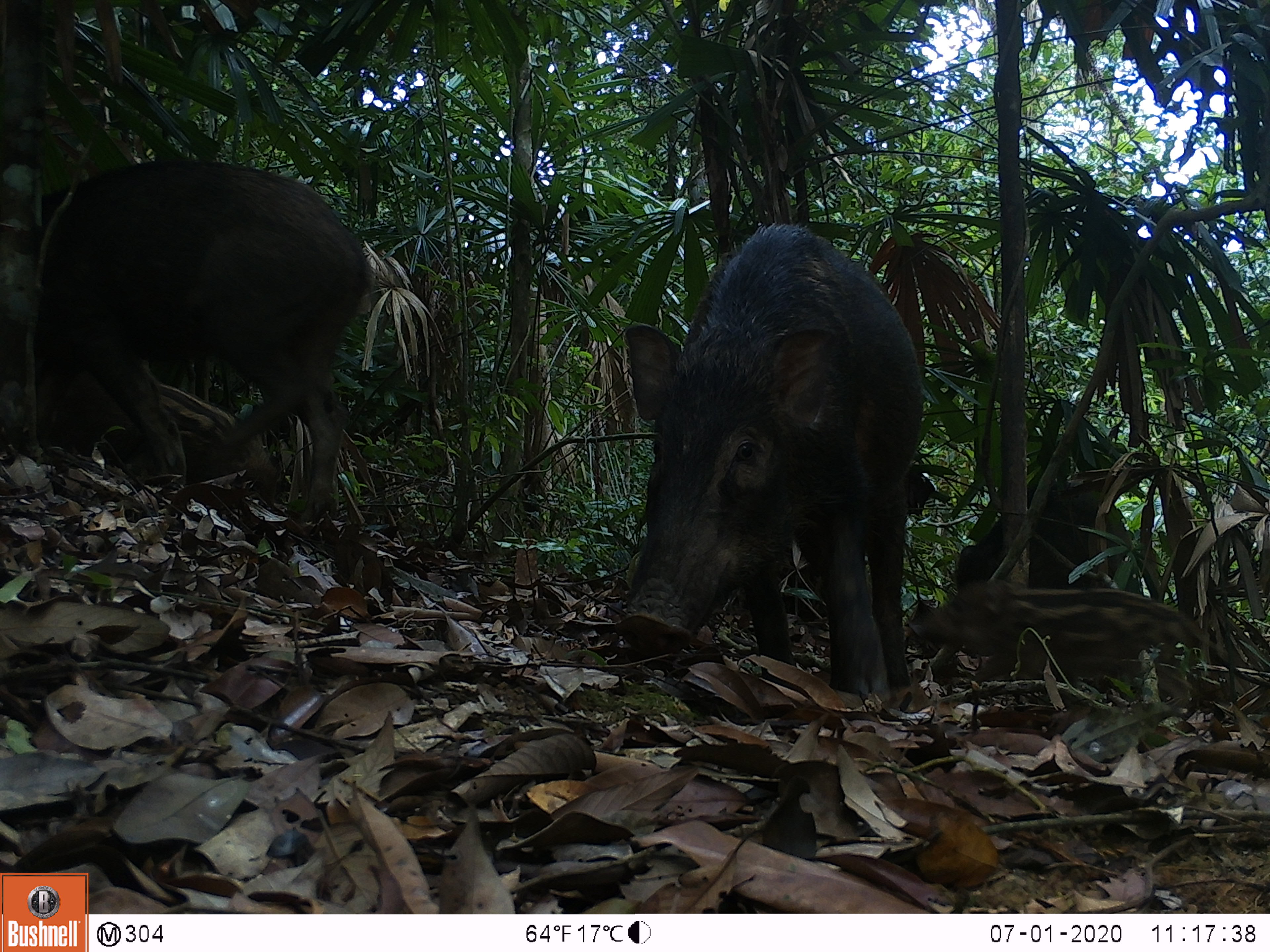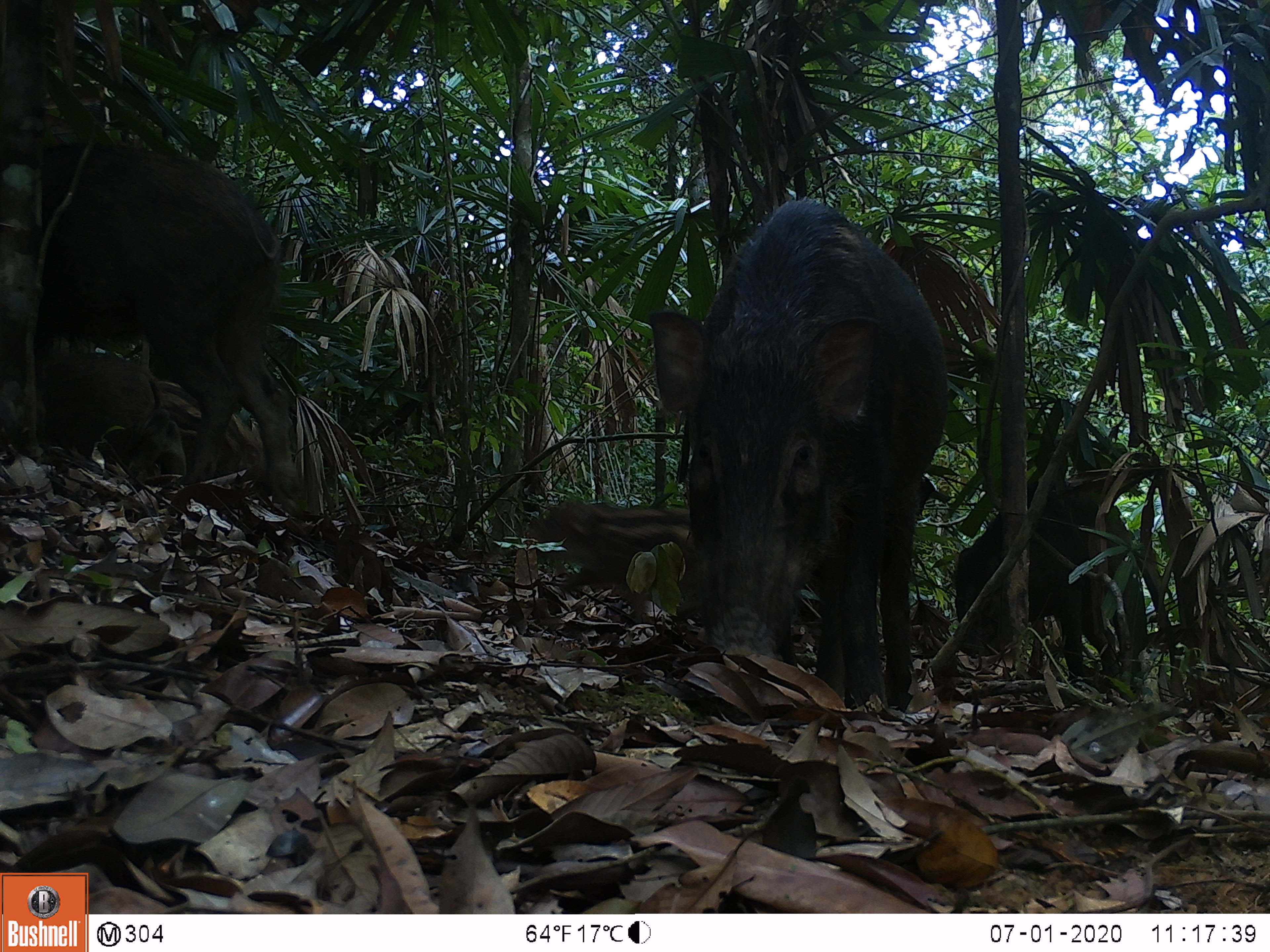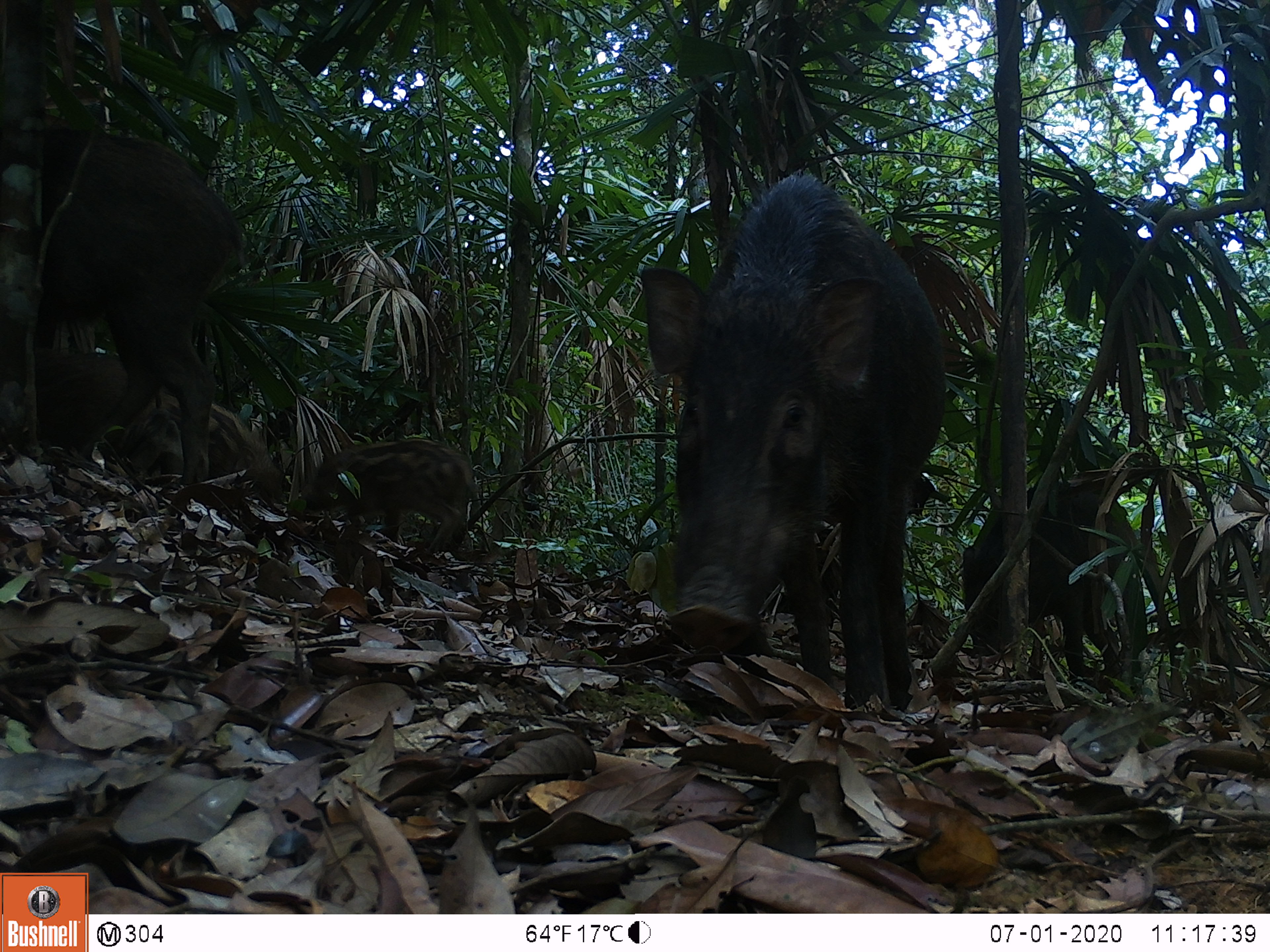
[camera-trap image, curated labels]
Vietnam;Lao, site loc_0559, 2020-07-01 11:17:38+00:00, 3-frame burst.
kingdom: Animalia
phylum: Chordata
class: Mammalia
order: Artiodactyla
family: Suidae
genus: Sus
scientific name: Sus scrofa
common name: eurasian wild pig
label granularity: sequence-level